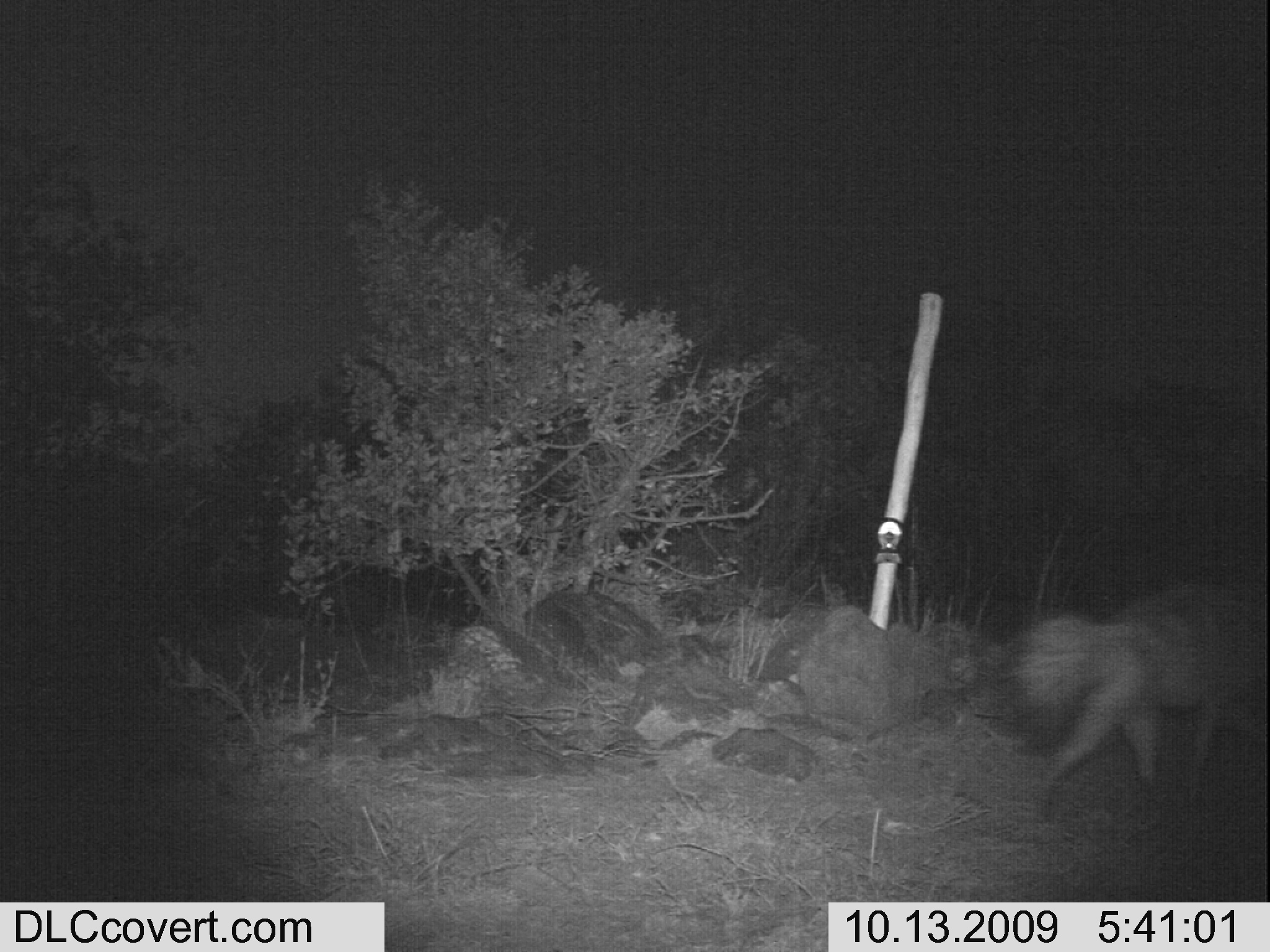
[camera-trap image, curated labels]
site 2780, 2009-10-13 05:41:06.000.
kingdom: Animalia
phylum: Chordata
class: Mammalia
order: Carnivora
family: Hyaenidae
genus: Proteles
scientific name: Proteles cristatus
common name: aardwolf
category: proteles cristata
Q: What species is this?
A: Proteles cristata (aardwolf) (Proteles cristatus).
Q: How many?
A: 1.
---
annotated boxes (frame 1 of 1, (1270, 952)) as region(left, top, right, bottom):
proteles cristata: region(1021, 588, 1270, 803)